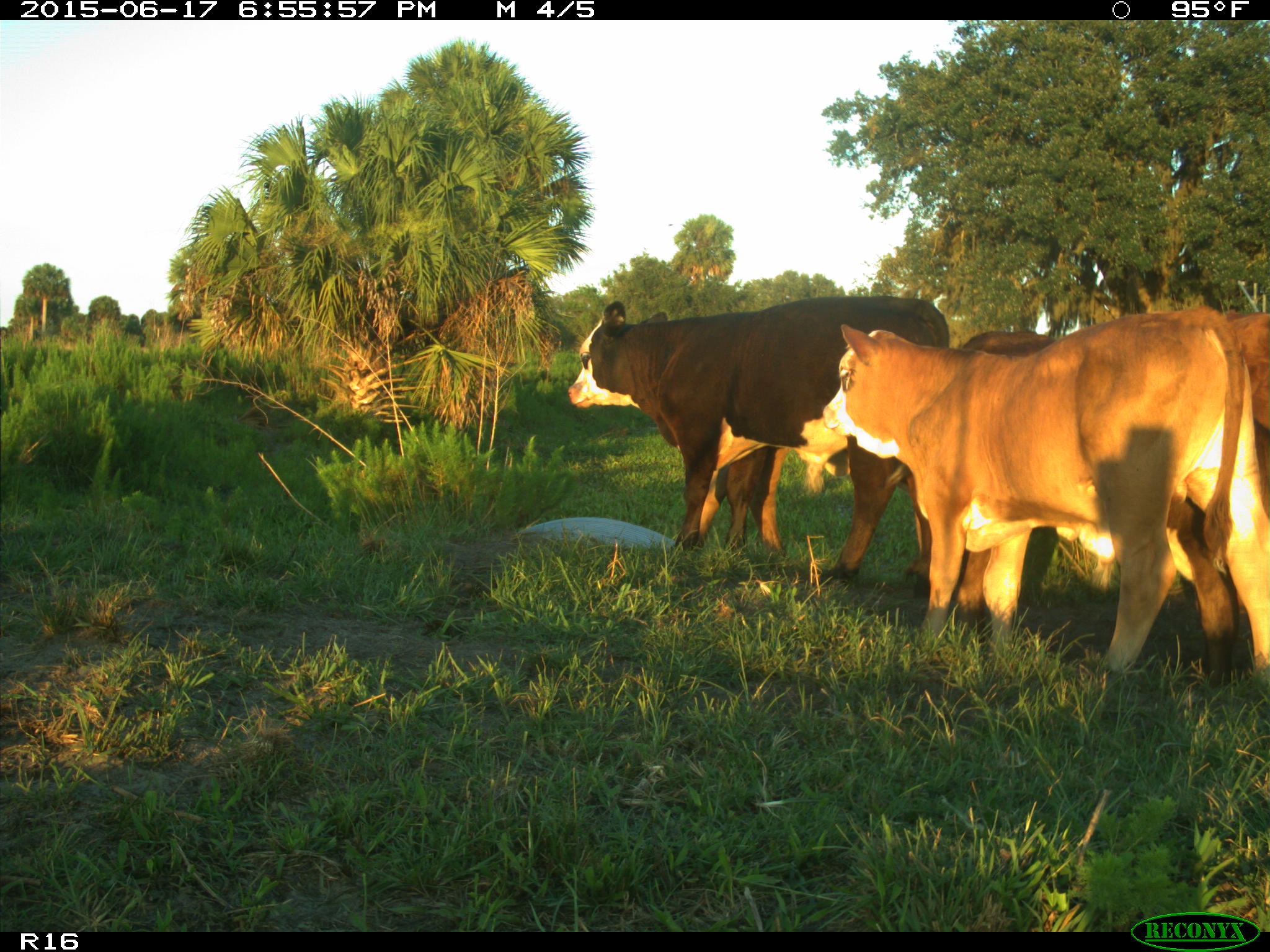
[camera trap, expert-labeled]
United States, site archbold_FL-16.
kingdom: Animalia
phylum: Chordata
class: Mammalia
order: Artiodactyla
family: Bovidae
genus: Bos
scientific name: Bos taurus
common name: domestic cow